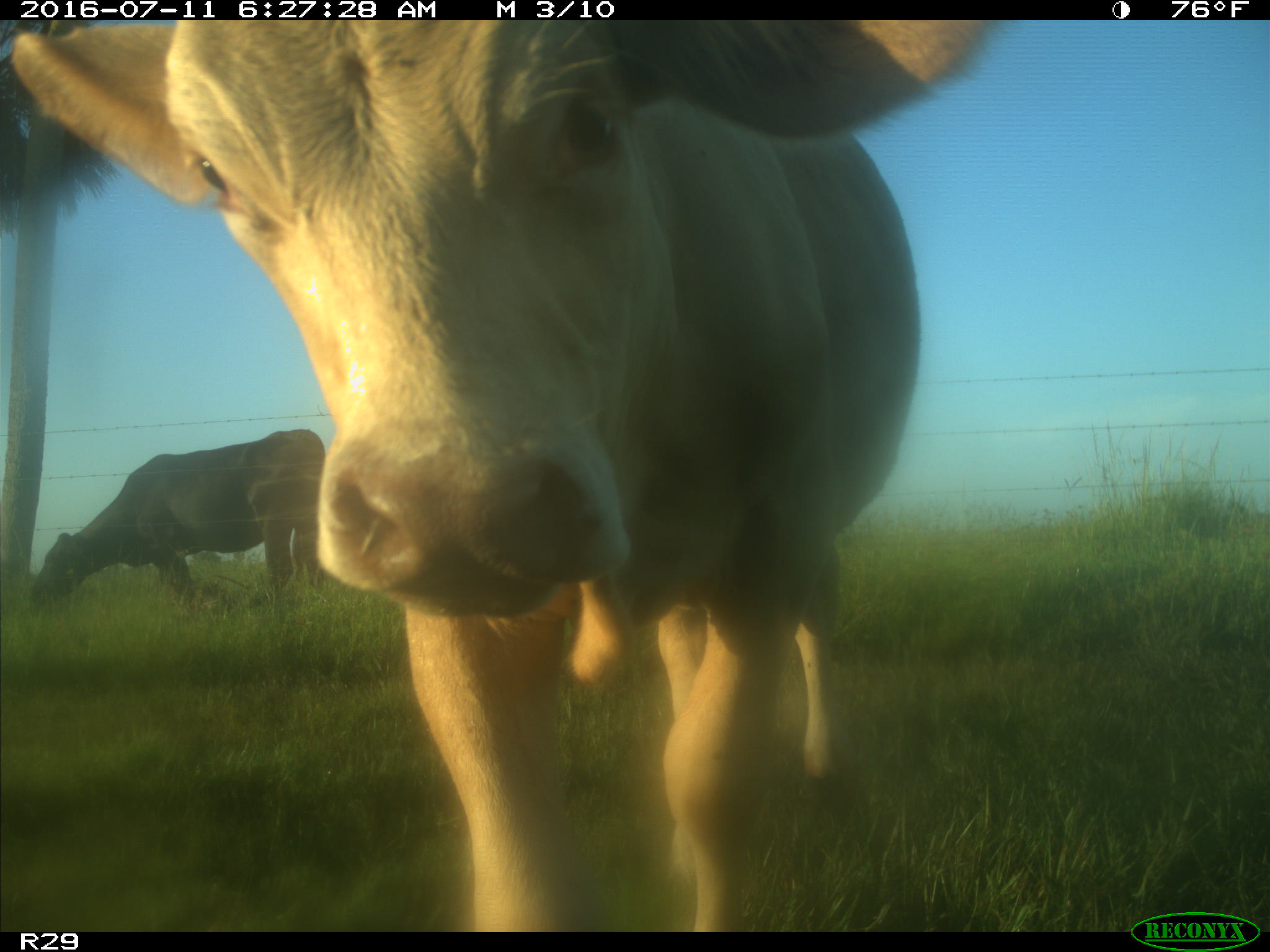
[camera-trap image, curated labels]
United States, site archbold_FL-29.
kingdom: Animalia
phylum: Chordata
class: Mammalia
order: Artiodactyla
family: Bovidae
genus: Bos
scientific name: Bos taurus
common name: domestic cow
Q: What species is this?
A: Bos taurus (domestic cow).